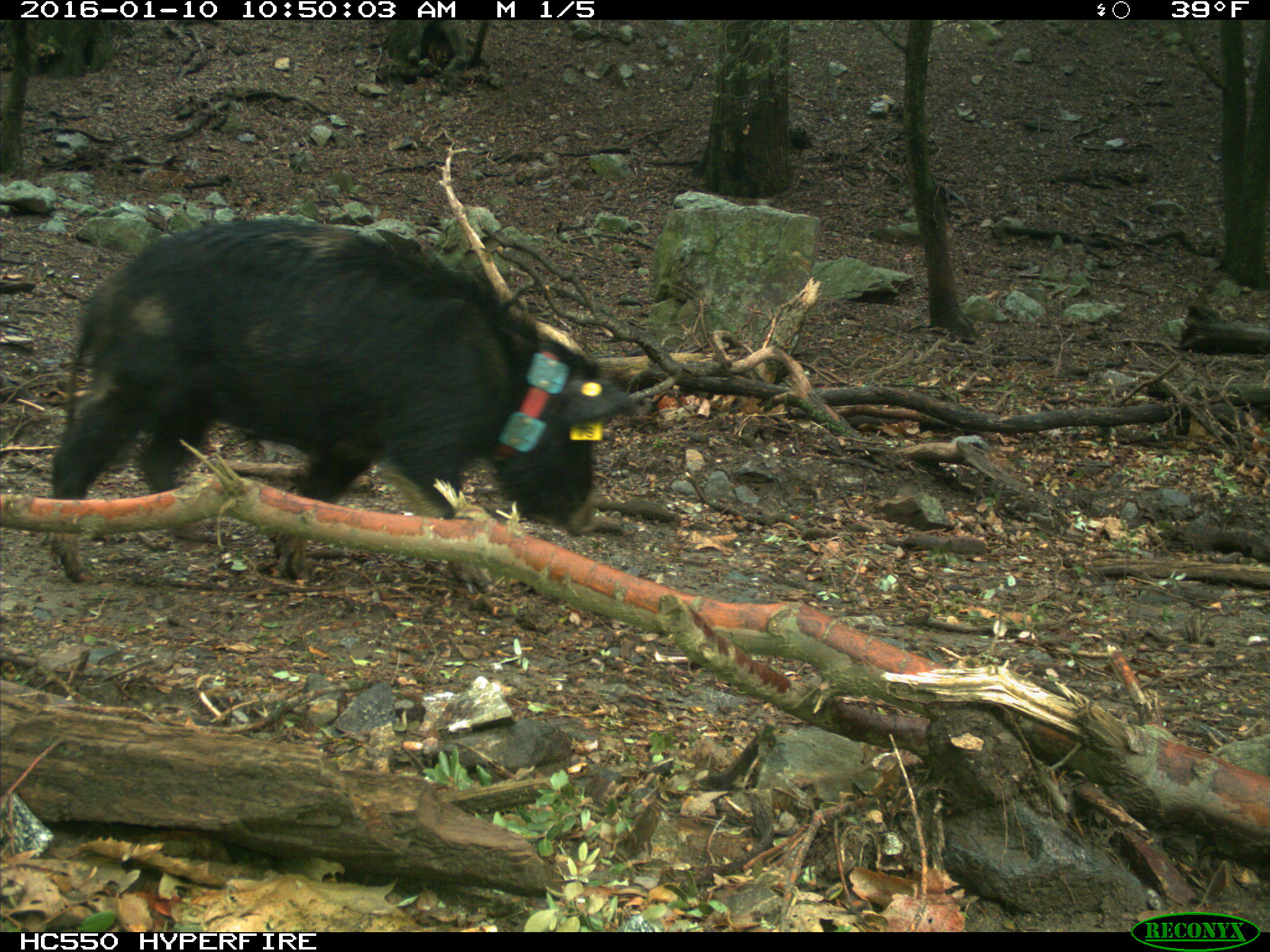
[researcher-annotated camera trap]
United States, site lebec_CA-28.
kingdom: Animalia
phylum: Chordata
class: Mammalia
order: Artiodactyla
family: Suidae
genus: Sus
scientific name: Sus scrofa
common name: wild boar